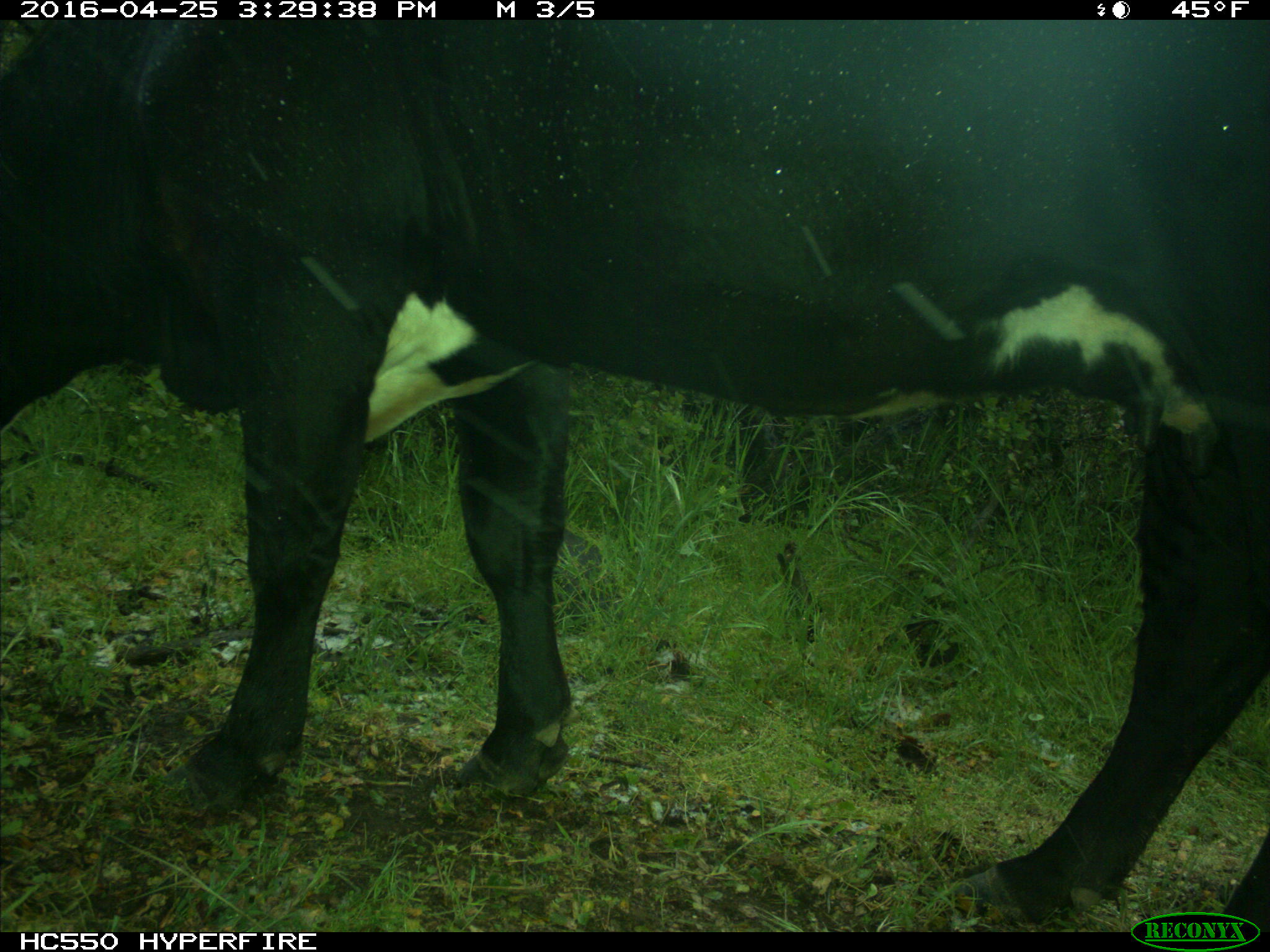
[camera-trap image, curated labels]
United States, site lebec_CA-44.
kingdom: Animalia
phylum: Chordata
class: Mammalia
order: Artiodactyla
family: Bovidae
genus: Bos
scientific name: Bos taurus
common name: domestic cow